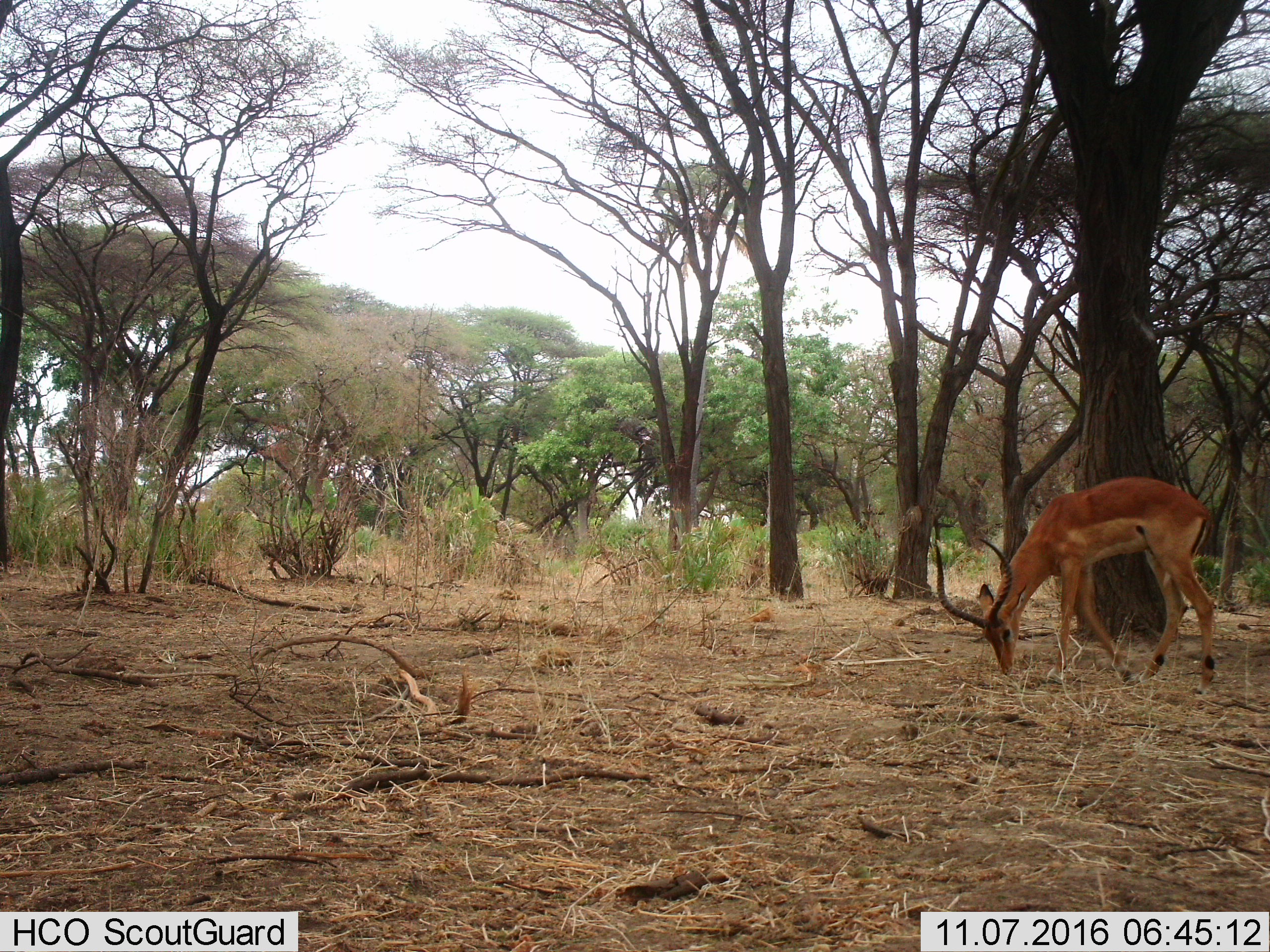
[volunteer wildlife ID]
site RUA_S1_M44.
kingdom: Animalia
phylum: Chordata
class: Mammalia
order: Artiodactyla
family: Bovidae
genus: Aepyceros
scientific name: Aepyceros melampus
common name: impala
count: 1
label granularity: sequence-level